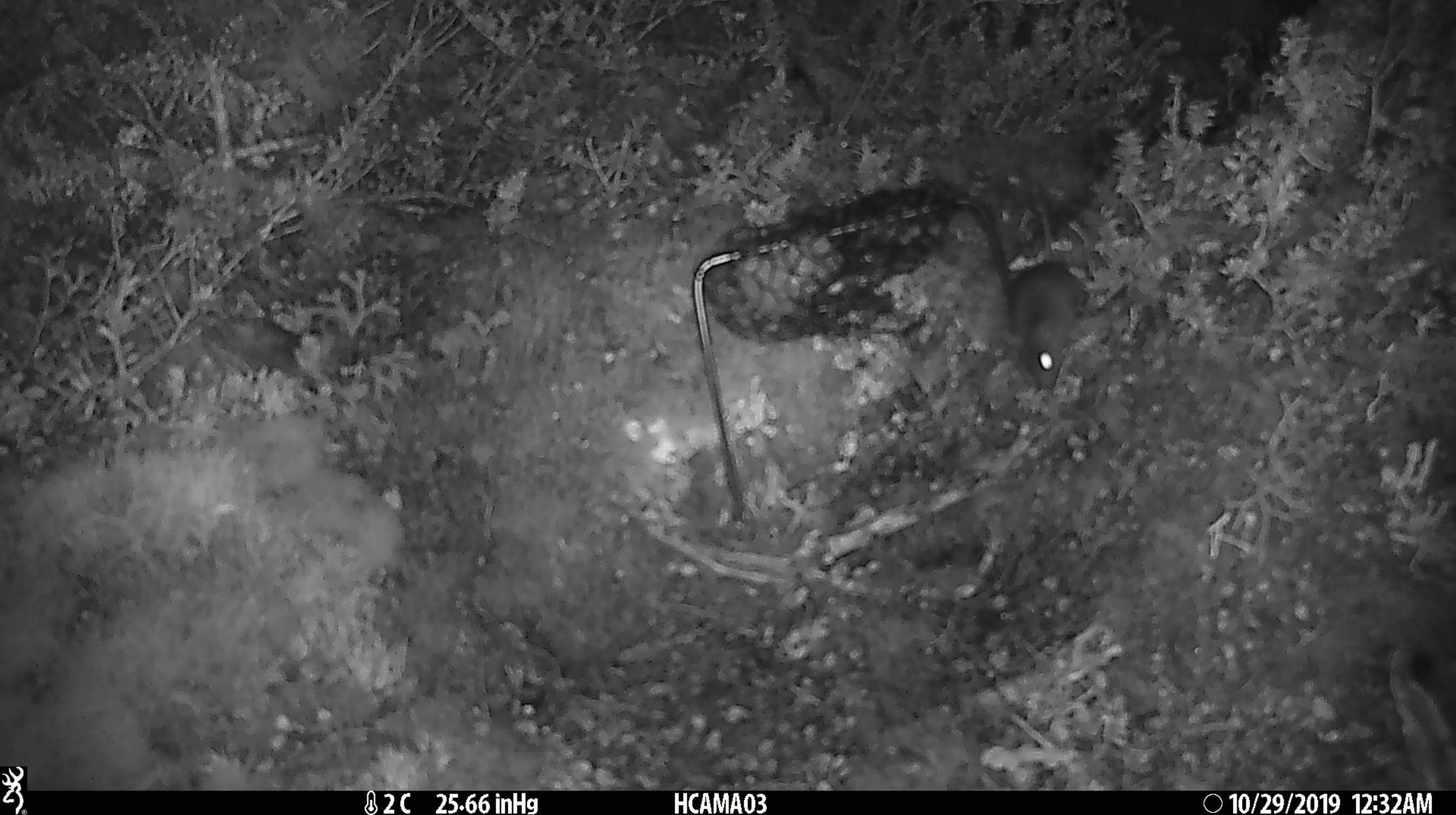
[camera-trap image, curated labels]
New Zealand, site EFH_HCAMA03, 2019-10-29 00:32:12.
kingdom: Animalia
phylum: Chordata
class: Mammalia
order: Rodentia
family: Muridae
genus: Mus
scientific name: Mus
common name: mouse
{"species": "mouse (Mus)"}